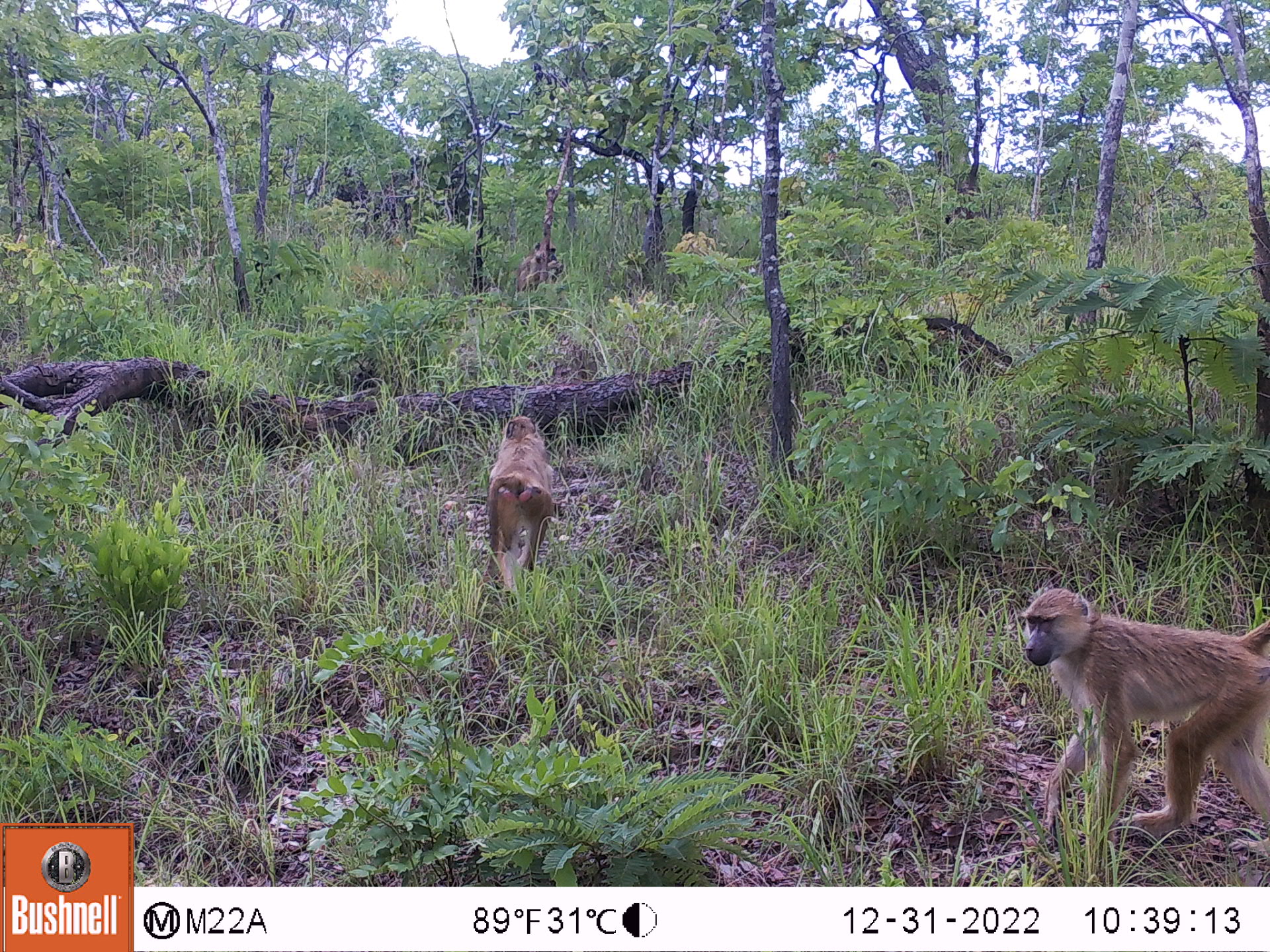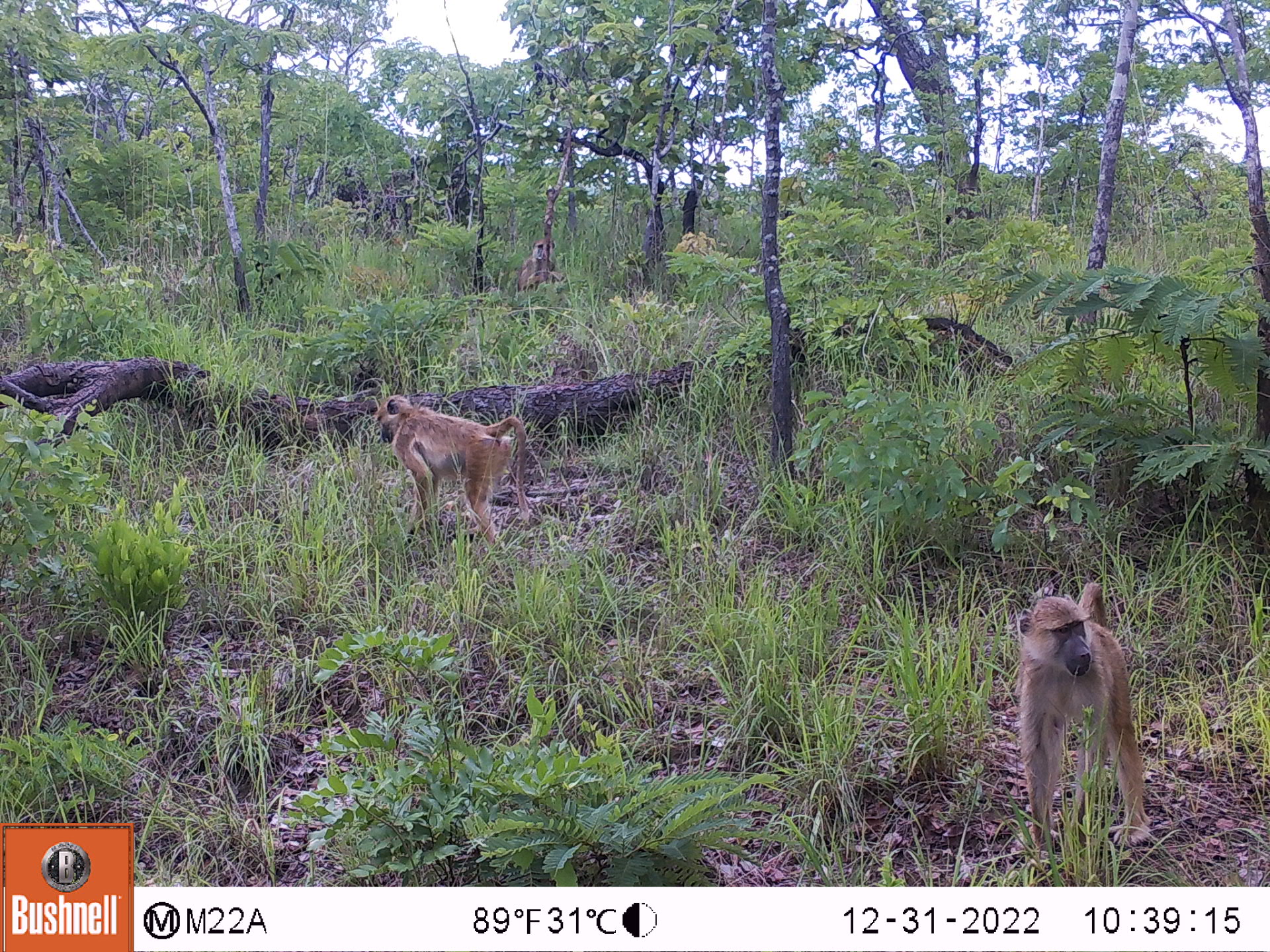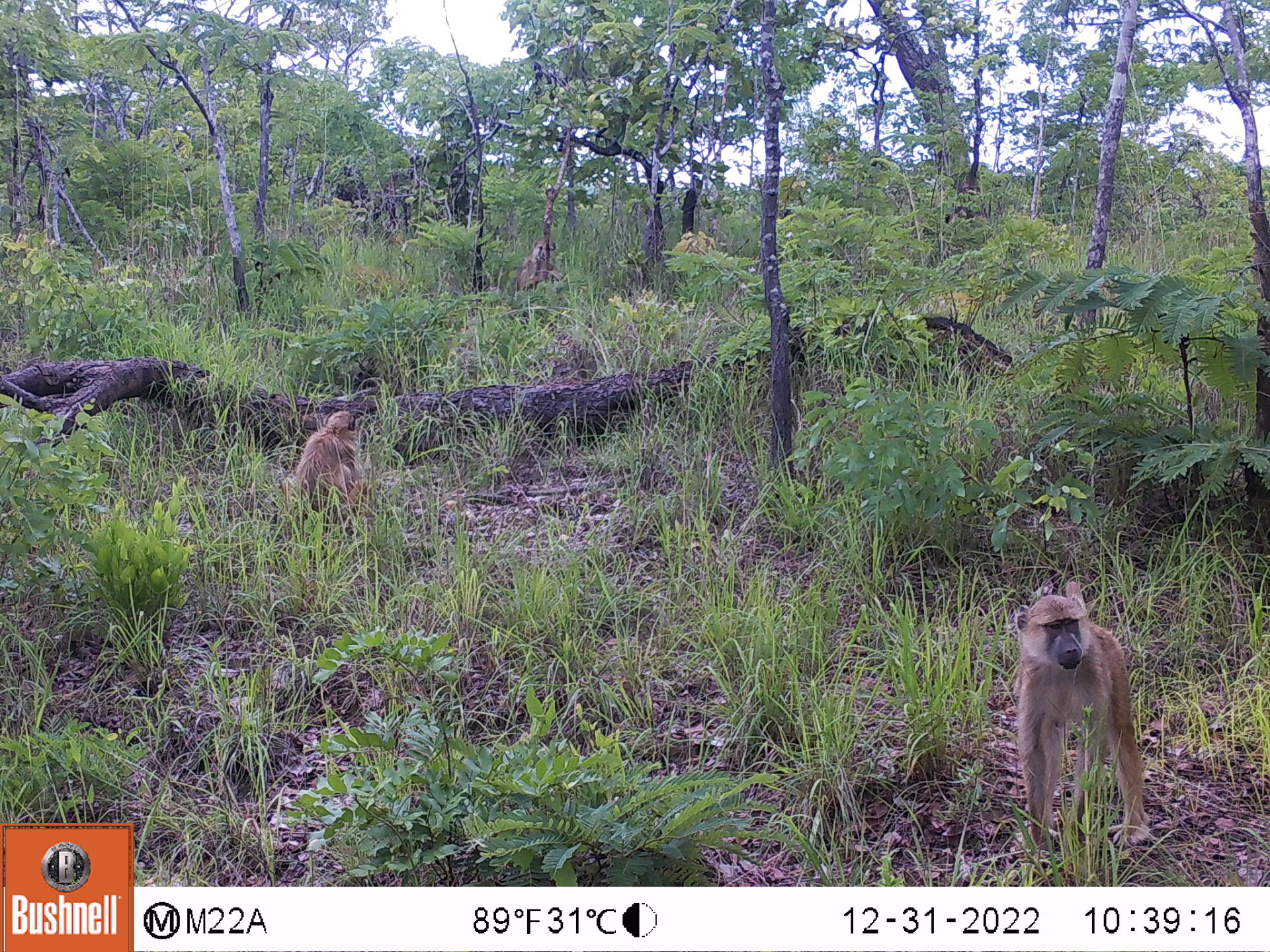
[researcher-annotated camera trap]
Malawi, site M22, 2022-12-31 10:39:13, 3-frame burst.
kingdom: Animalia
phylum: Chordata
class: Mammalia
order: Primates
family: Cercopithecidae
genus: Papio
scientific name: Papio cynocephalus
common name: yellow baboon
Yellow baboon (Papio cynocephalus), count 3.